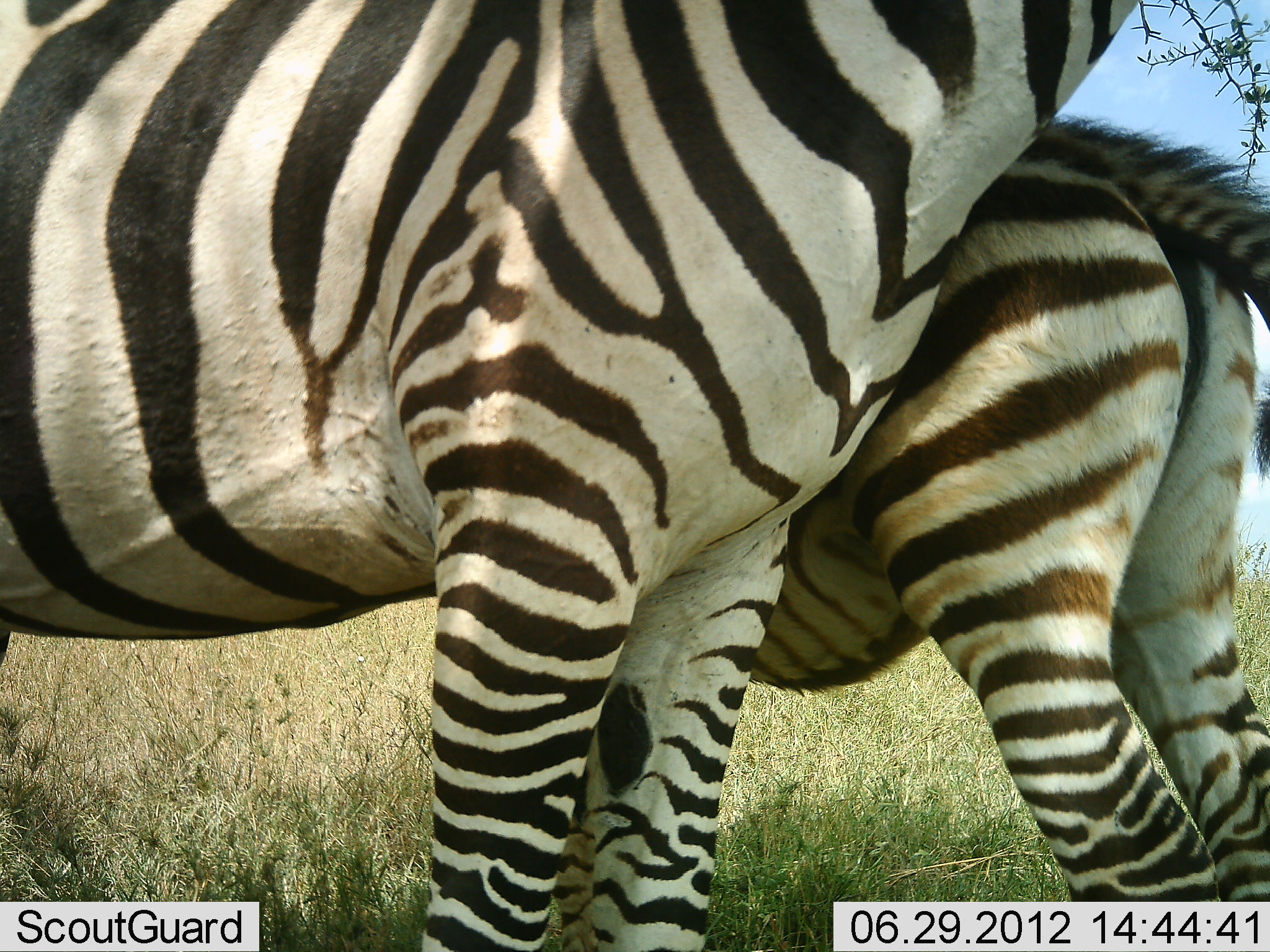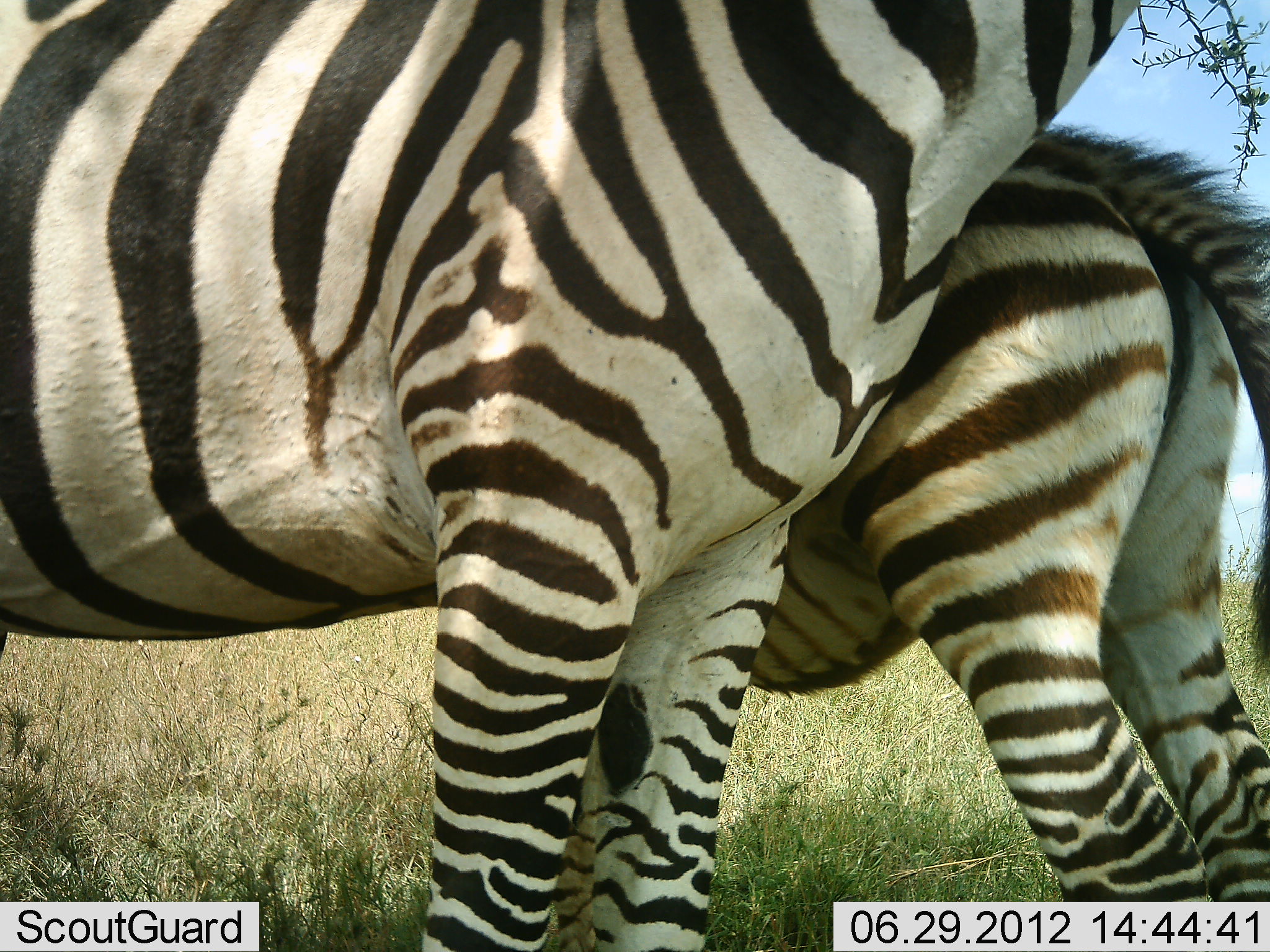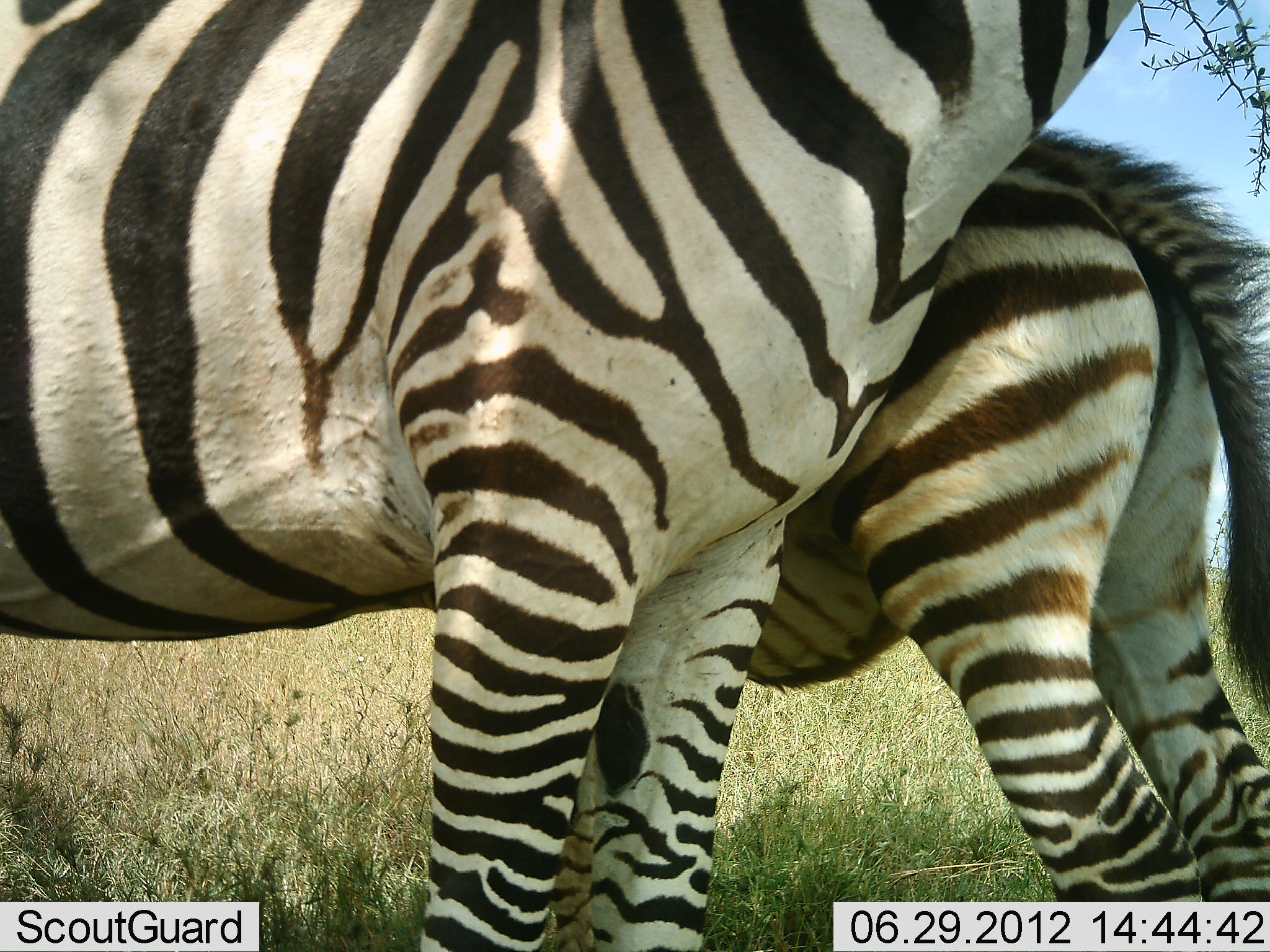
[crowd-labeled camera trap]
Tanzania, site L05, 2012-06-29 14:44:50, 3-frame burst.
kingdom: Animalia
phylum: Chordata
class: Mammalia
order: Perissodactyla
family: Equidae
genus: Equus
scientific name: Equus quagga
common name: plains zebra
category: zebra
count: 2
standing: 80%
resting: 0%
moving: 0%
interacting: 40%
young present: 50%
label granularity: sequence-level